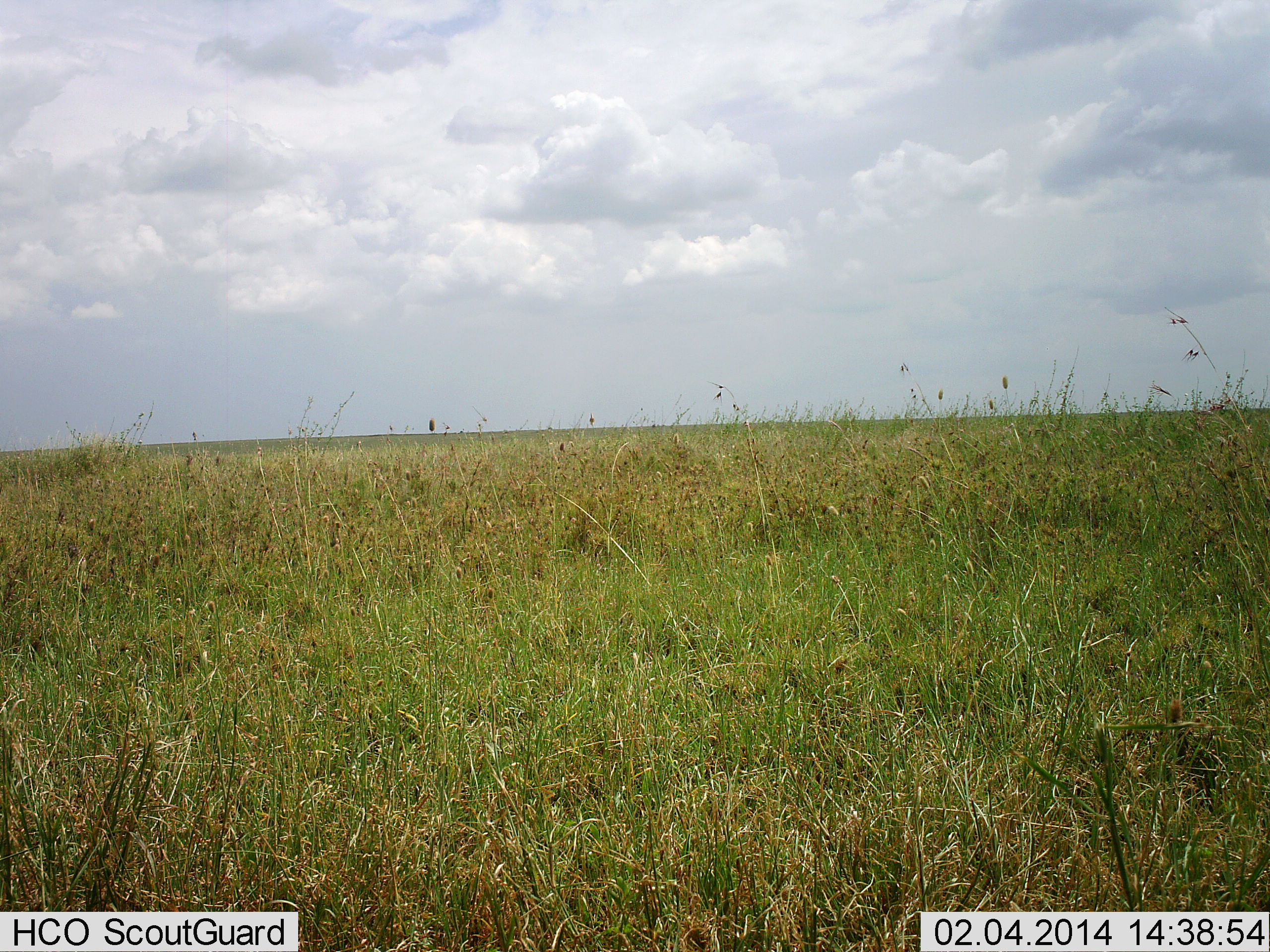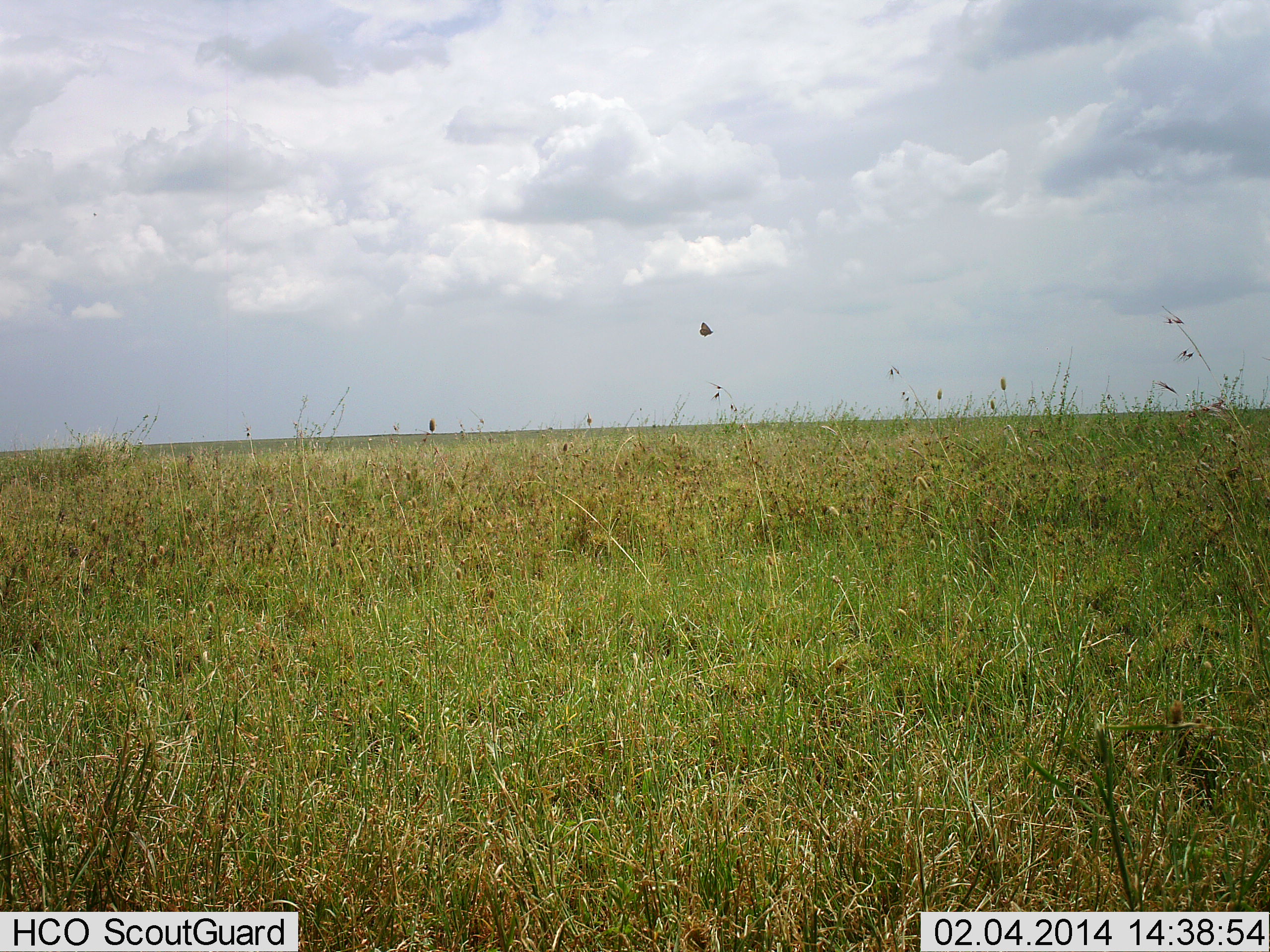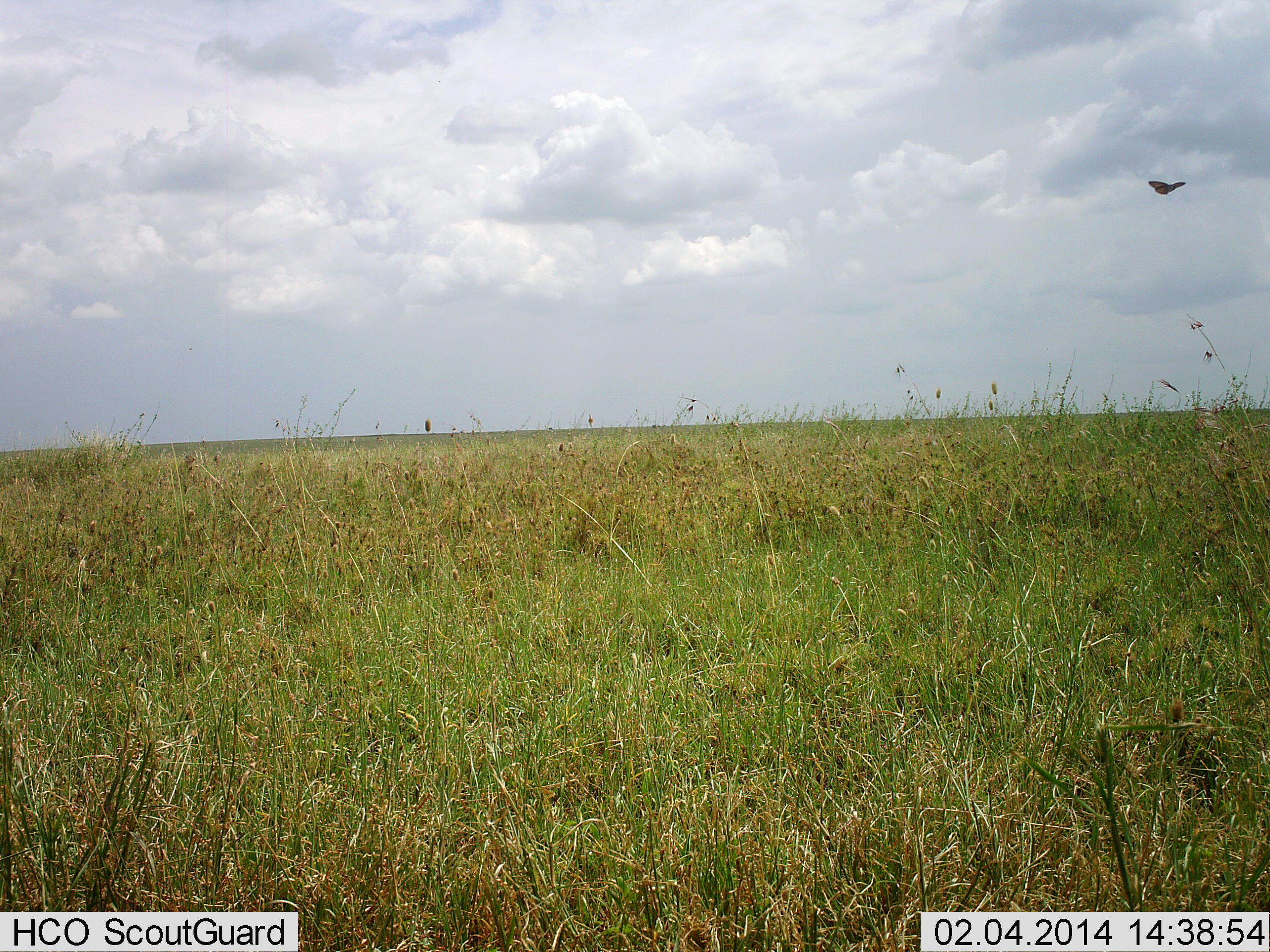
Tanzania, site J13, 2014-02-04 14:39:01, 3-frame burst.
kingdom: Animalia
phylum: Chordata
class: Aves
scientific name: Aves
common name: bird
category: otherbird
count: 1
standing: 0%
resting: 0%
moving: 100%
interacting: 0%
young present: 0%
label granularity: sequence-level